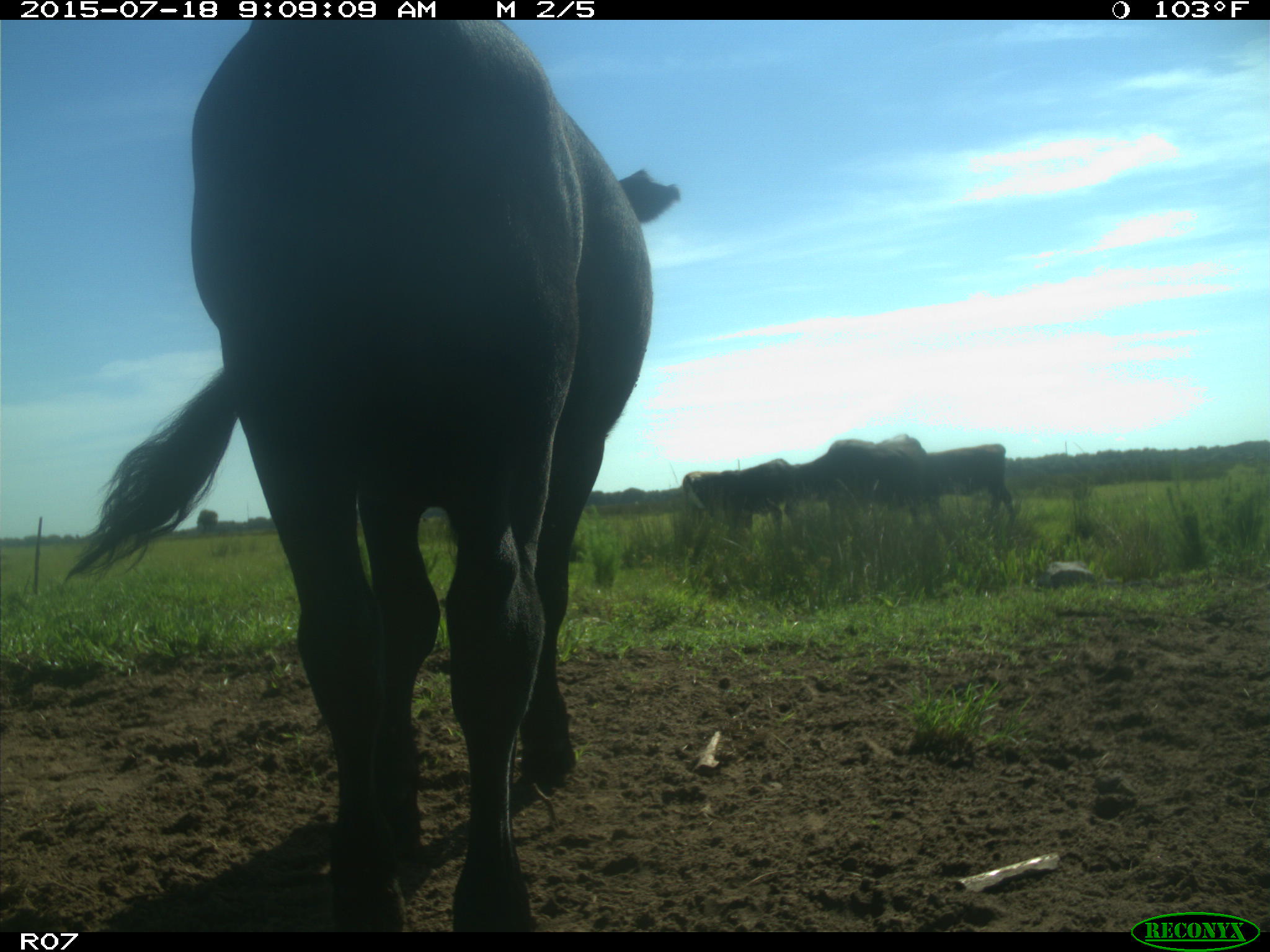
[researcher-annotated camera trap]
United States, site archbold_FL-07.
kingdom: Animalia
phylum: Chordata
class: Mammalia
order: Artiodactyla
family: Bovidae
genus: Bos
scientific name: Bos taurus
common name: domestic cow